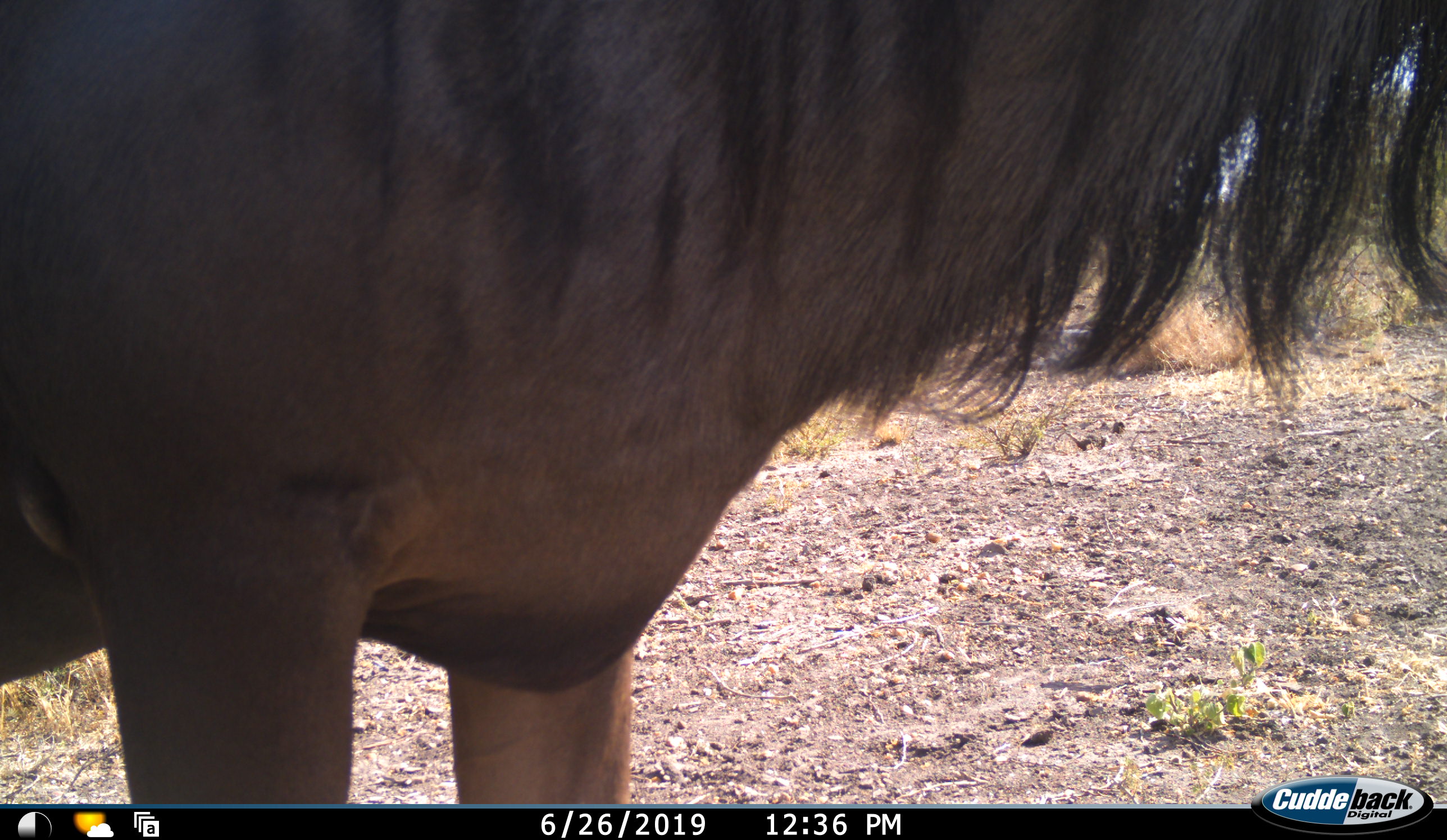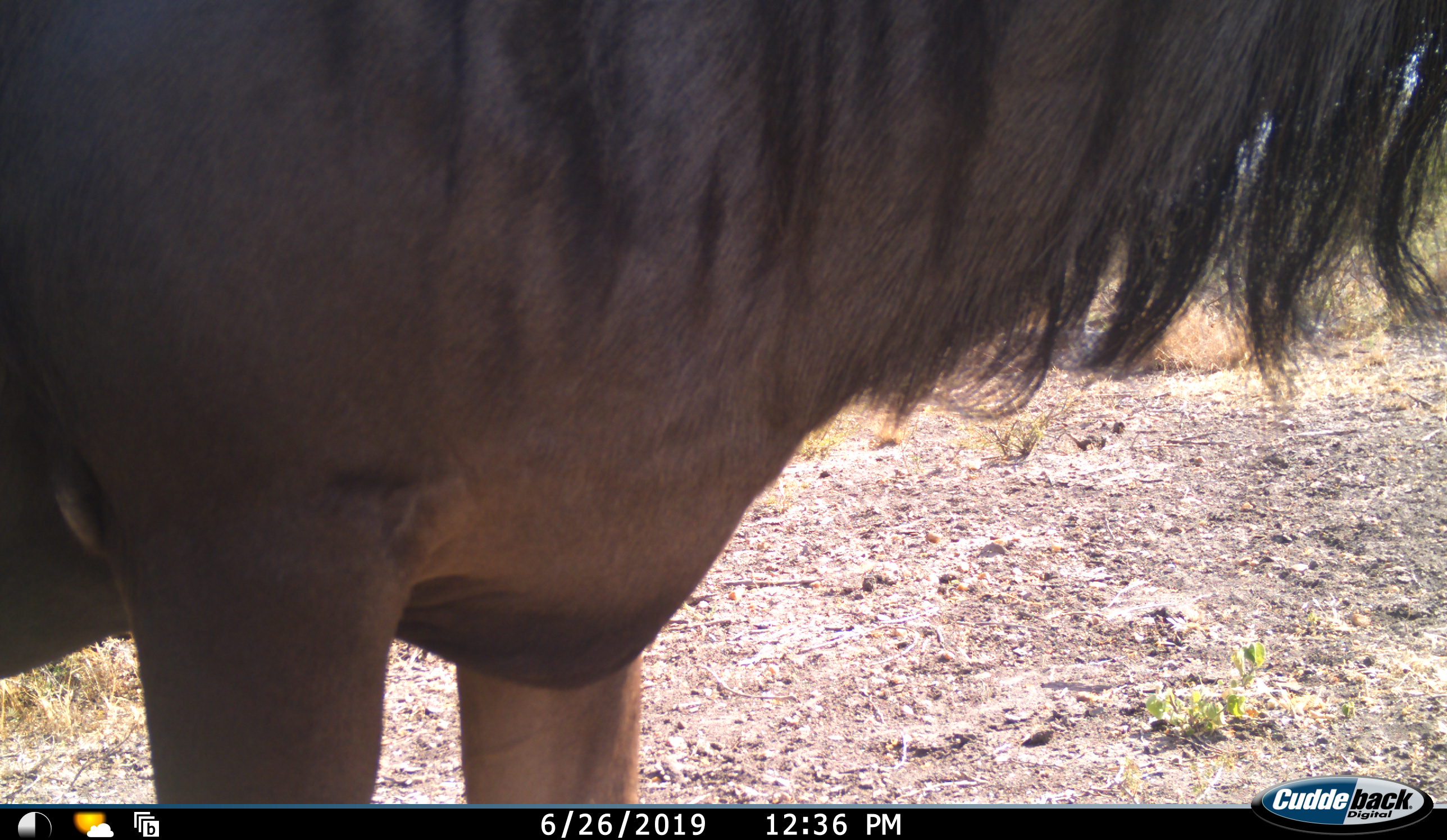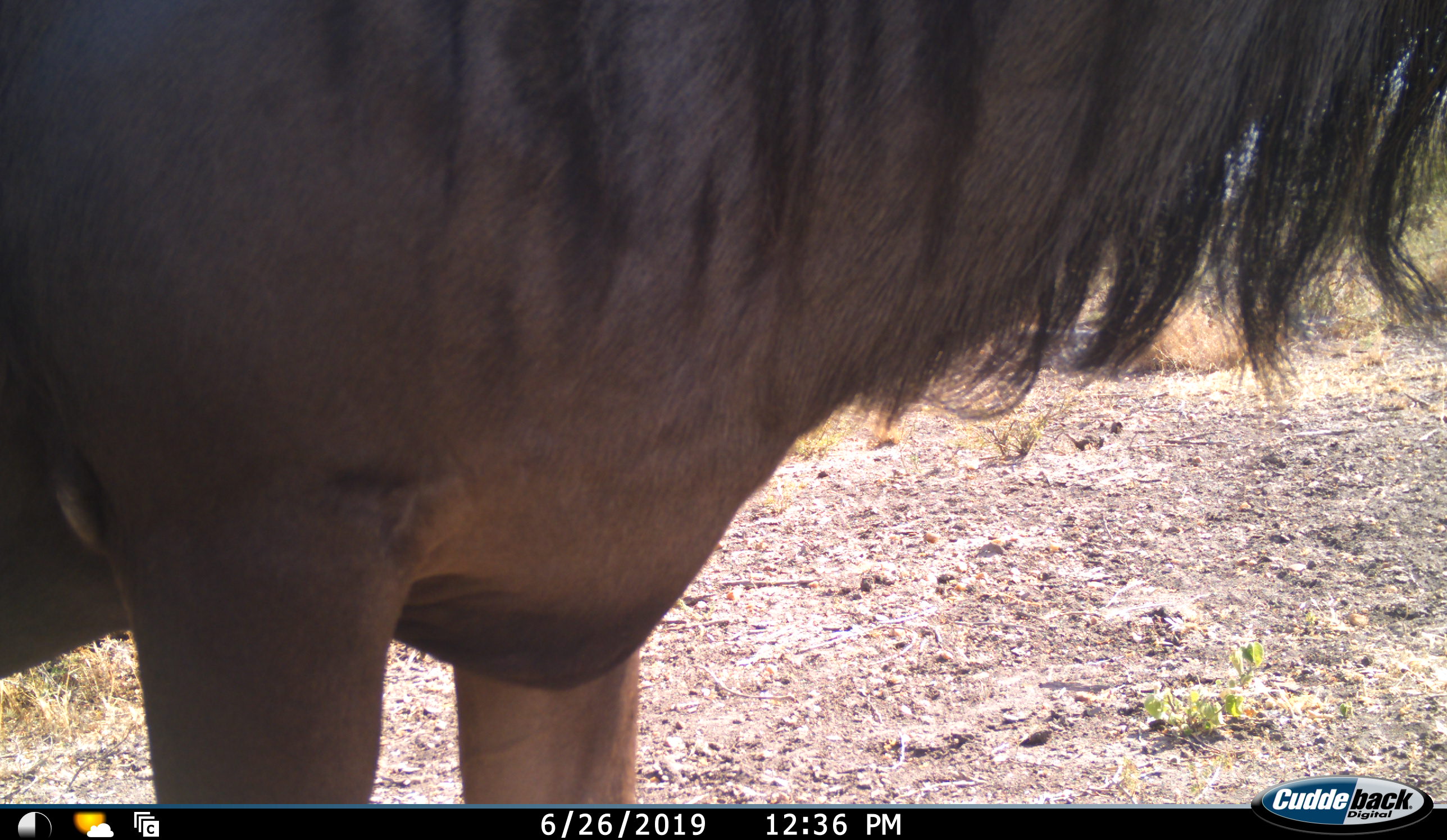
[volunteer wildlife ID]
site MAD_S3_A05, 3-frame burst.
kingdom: Animalia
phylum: Chordata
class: Mammalia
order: Artiodactyla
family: Bovidae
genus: Connochaetes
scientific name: Connochaetes taurinus taurinus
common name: blue wildebeest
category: wildebeestblue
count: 1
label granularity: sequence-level